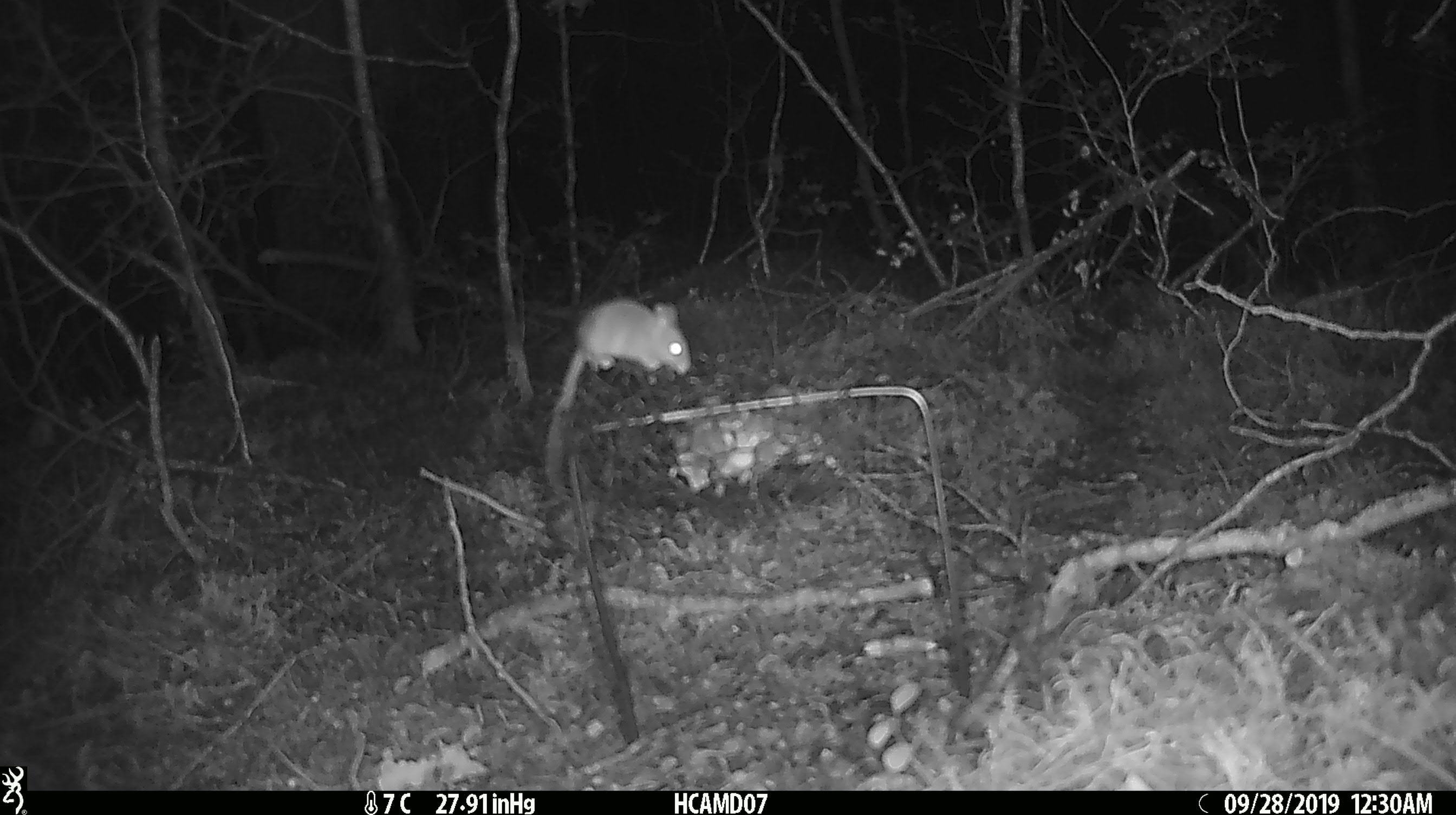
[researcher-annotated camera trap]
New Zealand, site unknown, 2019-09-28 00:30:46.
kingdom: Animalia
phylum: Chordata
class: Mammalia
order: Rodentia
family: Muridae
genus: Mus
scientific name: Mus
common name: mouse